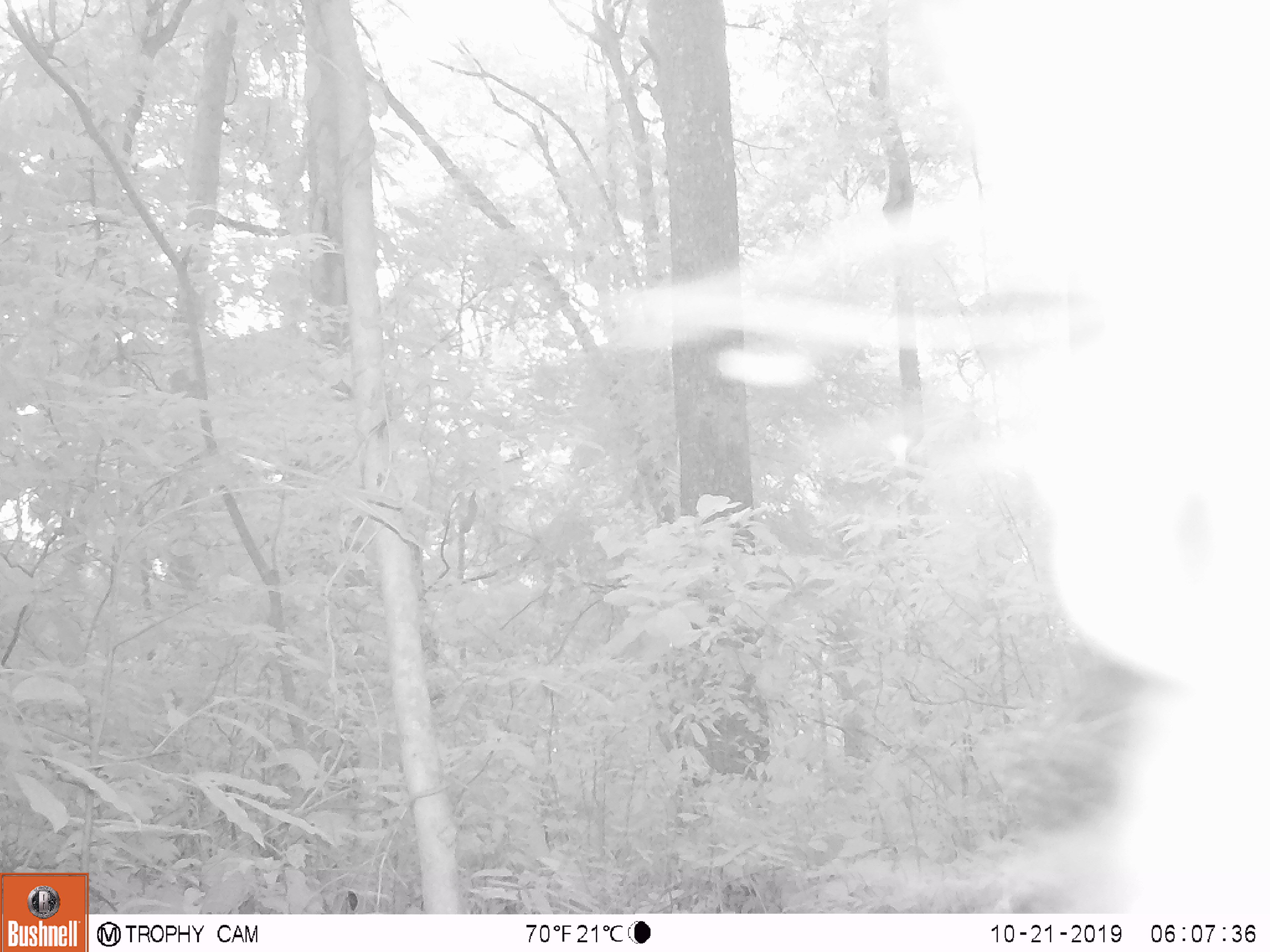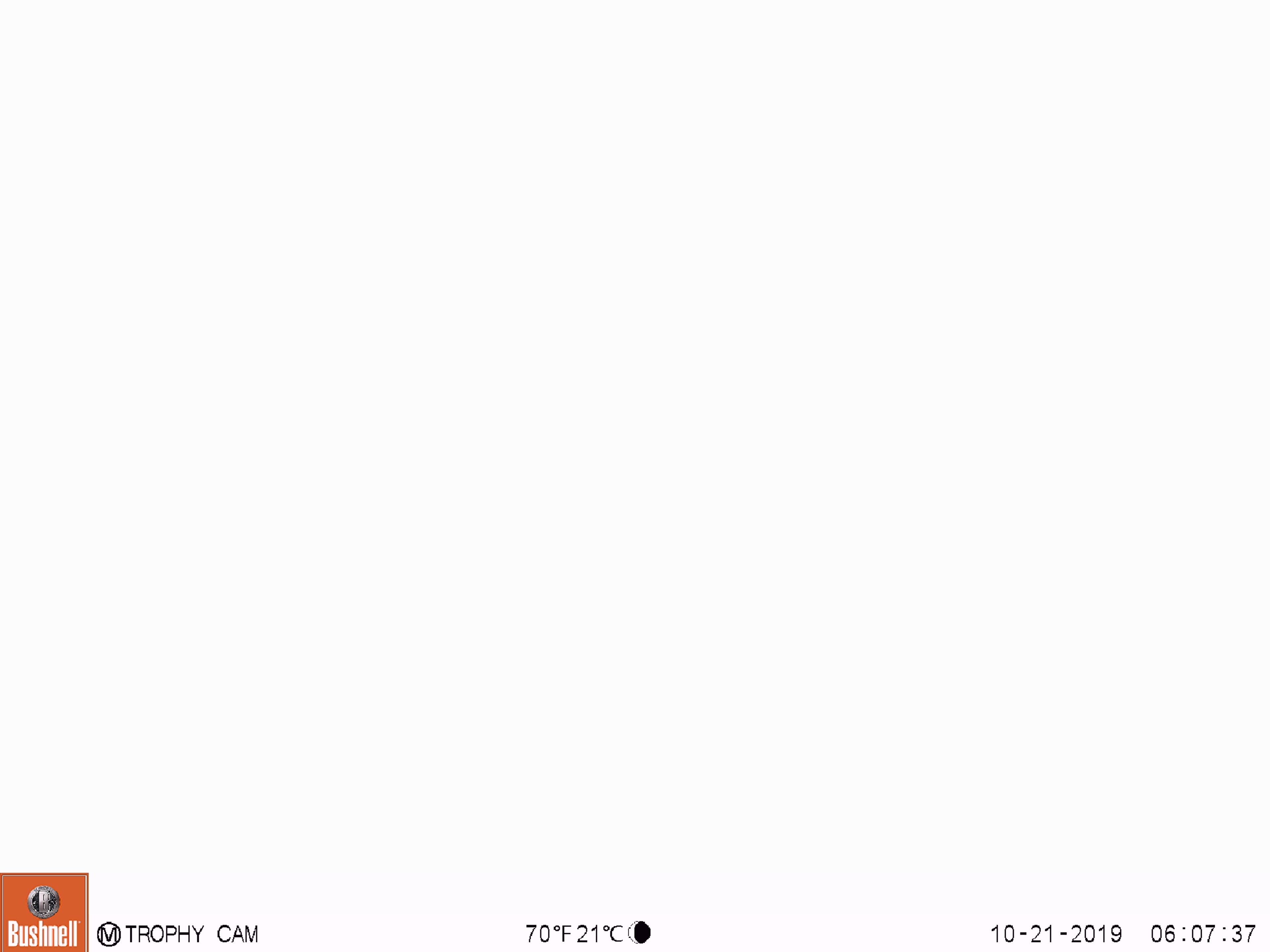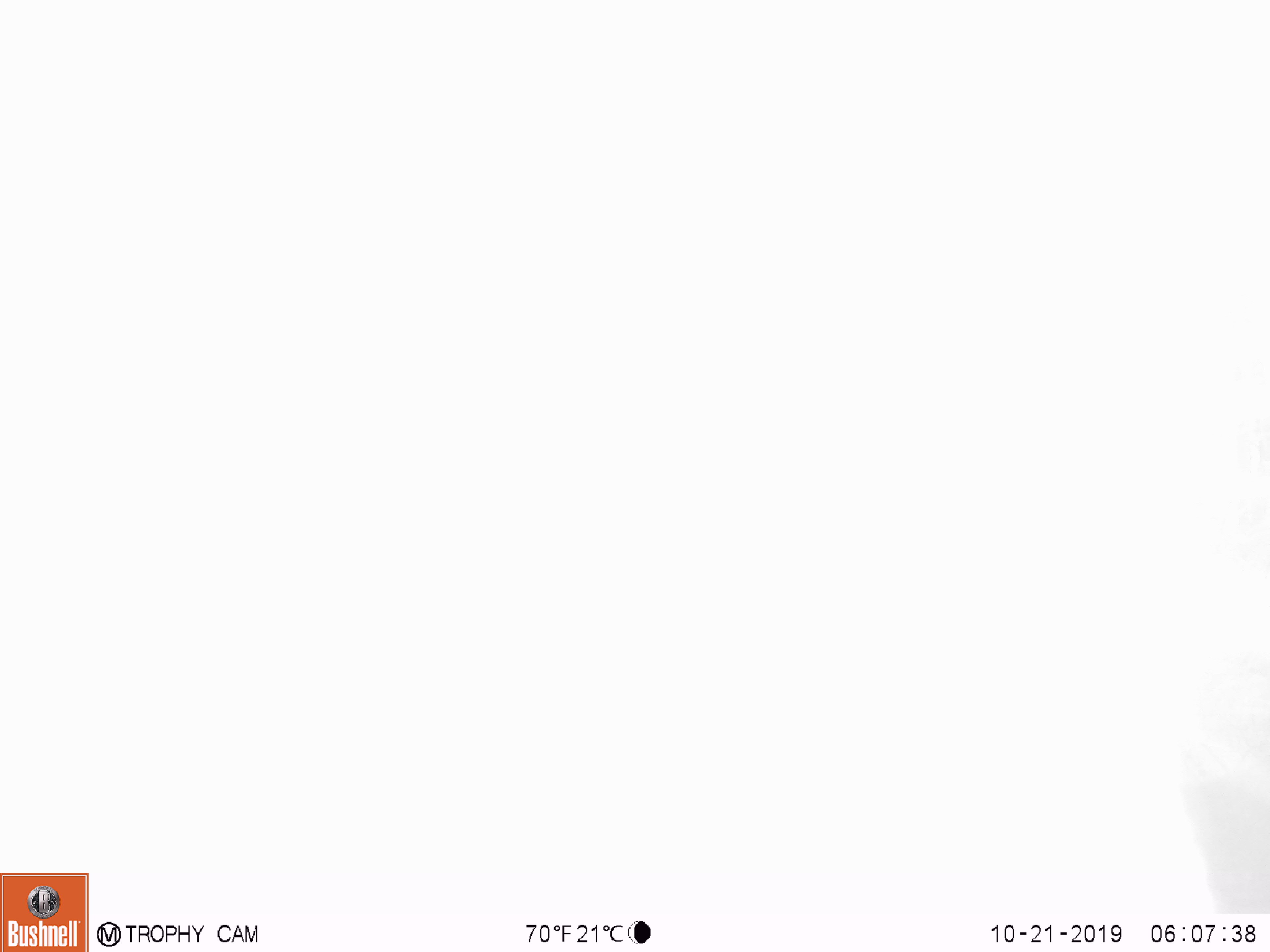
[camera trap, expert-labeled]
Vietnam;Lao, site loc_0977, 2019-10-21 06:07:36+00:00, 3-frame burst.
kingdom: Animalia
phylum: Chordata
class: Mammalia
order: Artiodactyla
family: Bovidae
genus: Capricornis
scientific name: Capricornis sumatraensis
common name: chinese serow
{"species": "chinese serow (Capricornis sumatraensis)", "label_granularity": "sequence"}